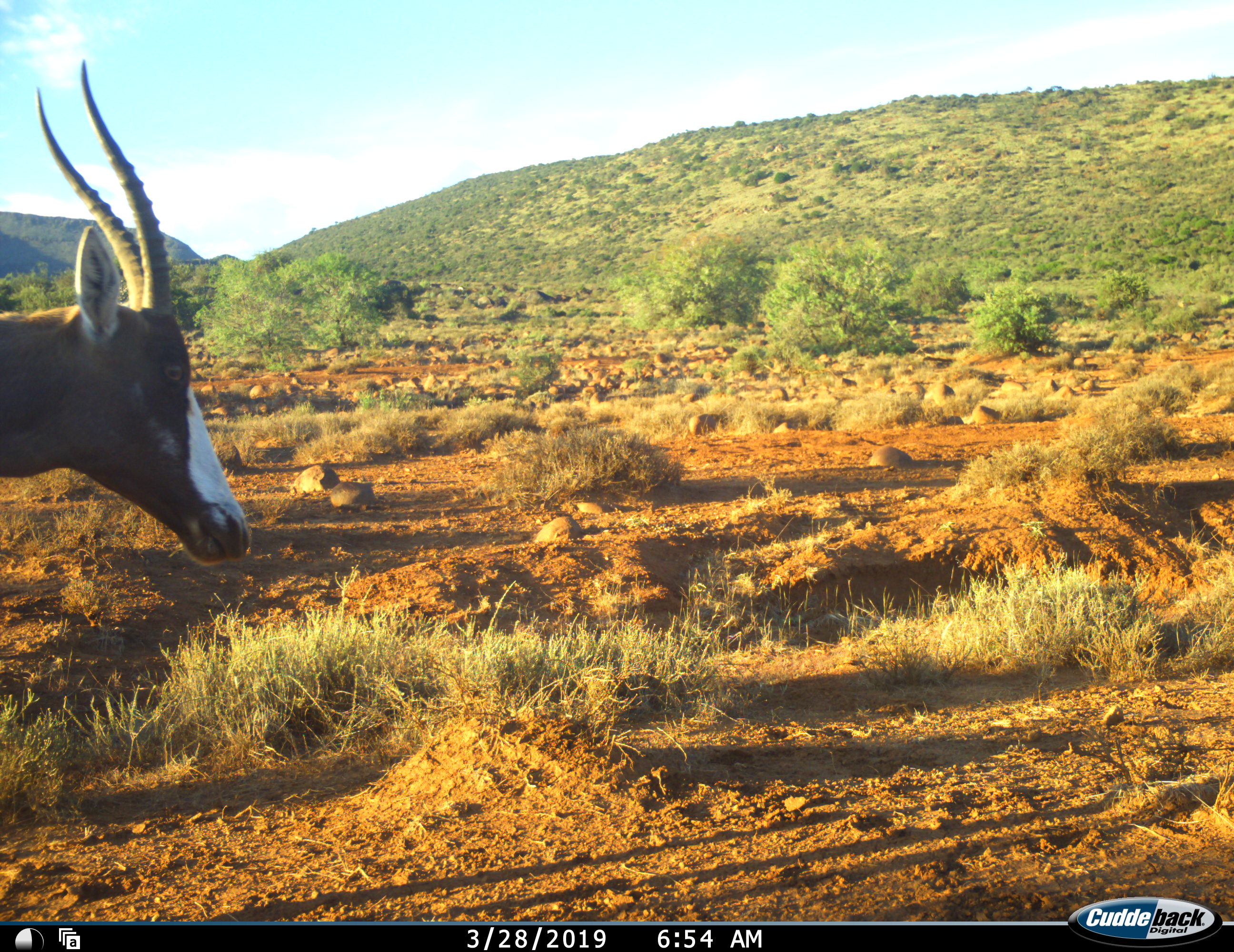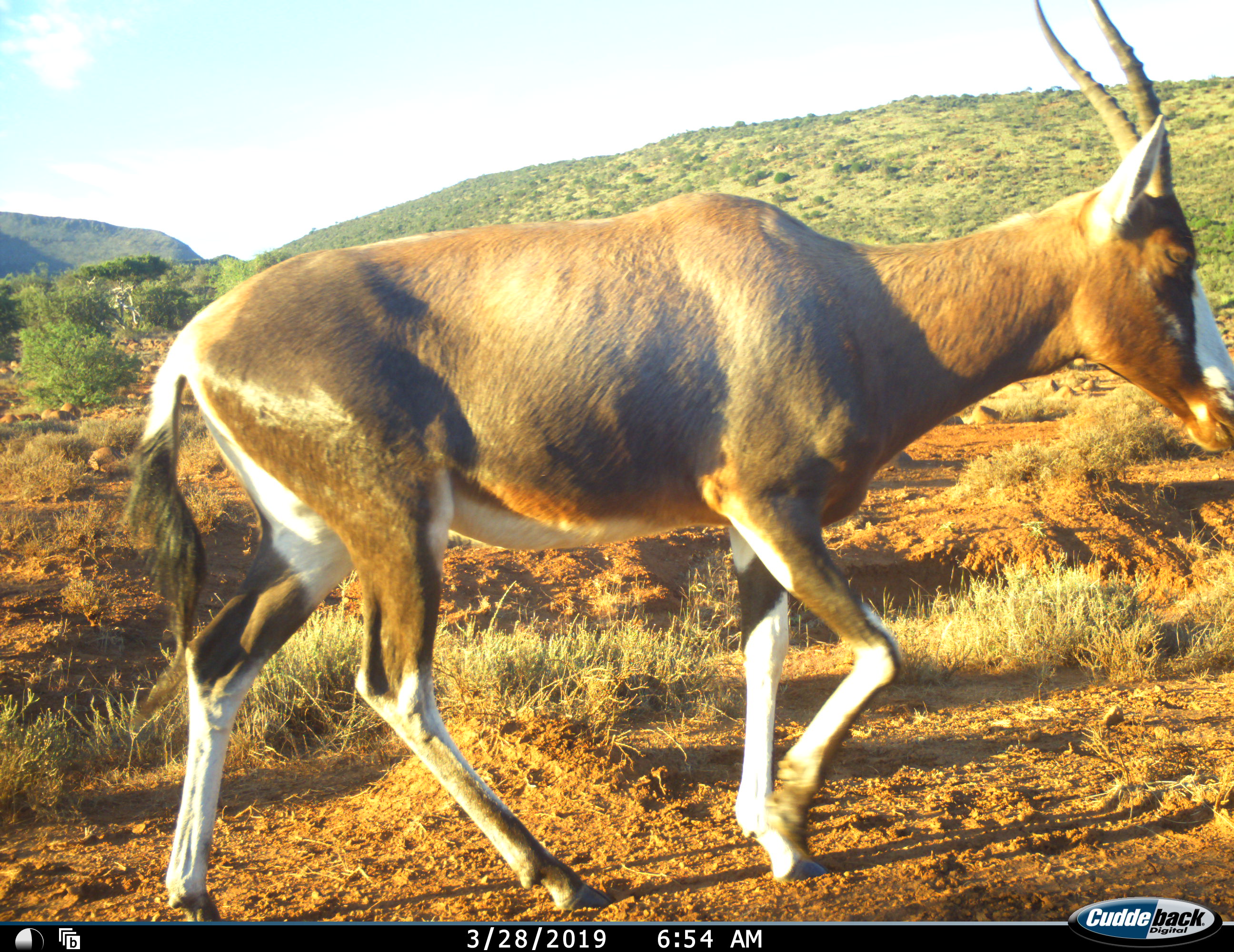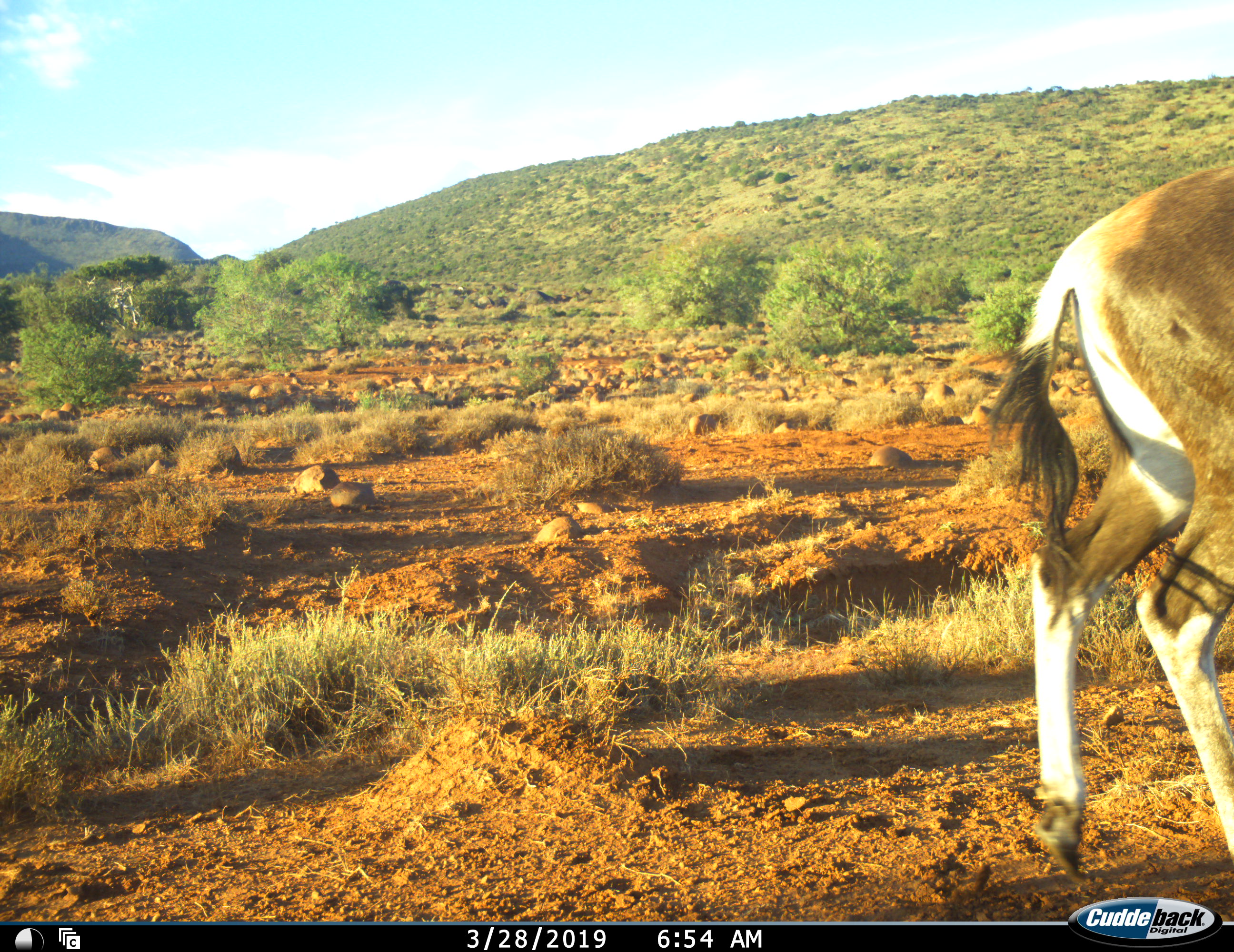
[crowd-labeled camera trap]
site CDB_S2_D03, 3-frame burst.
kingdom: Animalia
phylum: Chordata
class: Mammalia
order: Artiodactyla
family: Bovidae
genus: Damaliscus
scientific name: Damaliscus pygargus phillipsi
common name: blesbok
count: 1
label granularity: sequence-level